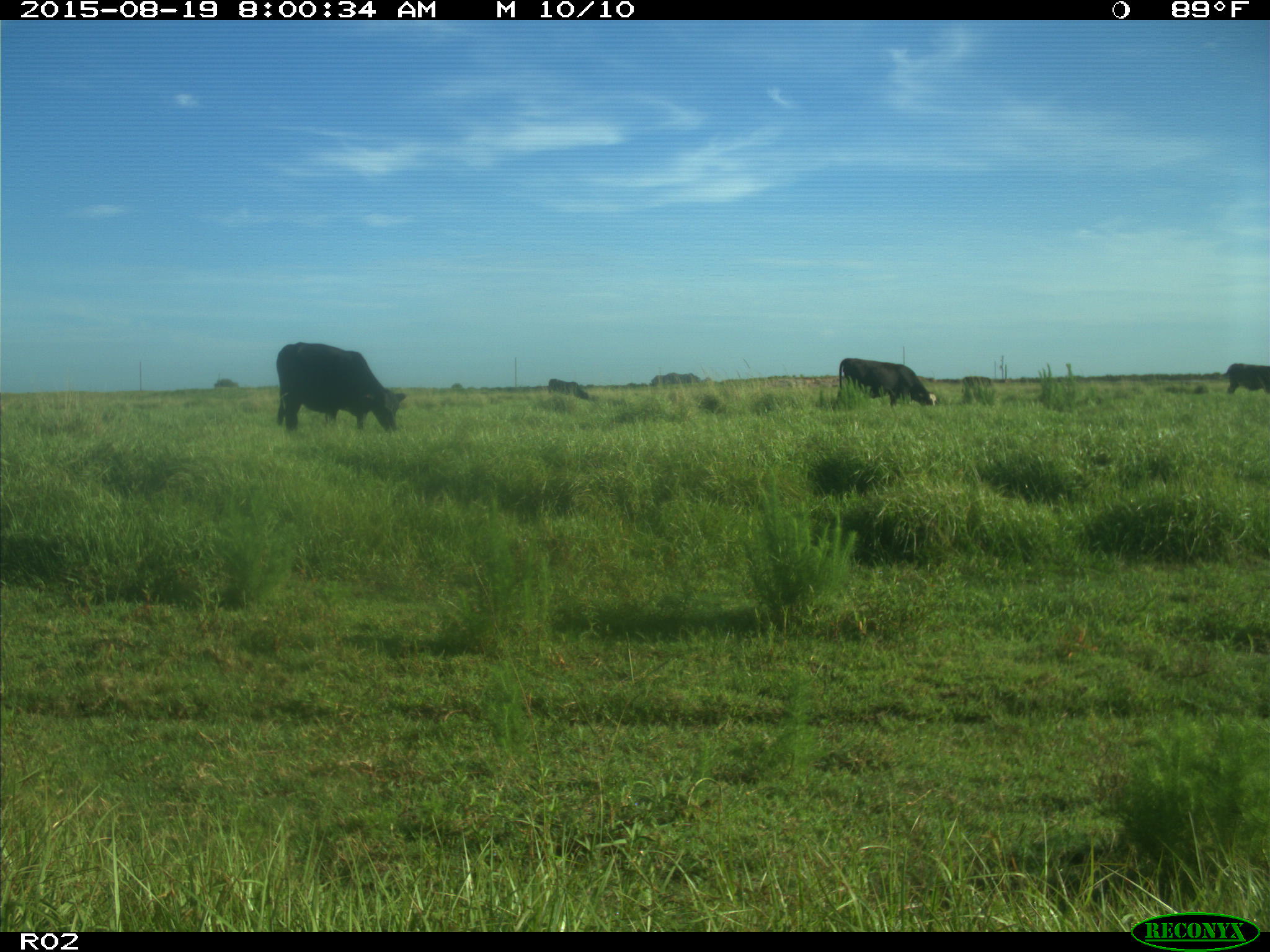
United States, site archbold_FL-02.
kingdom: Animalia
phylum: Chordata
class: Mammalia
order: Artiodactyla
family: Bovidae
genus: Bos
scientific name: Bos taurus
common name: domestic cow